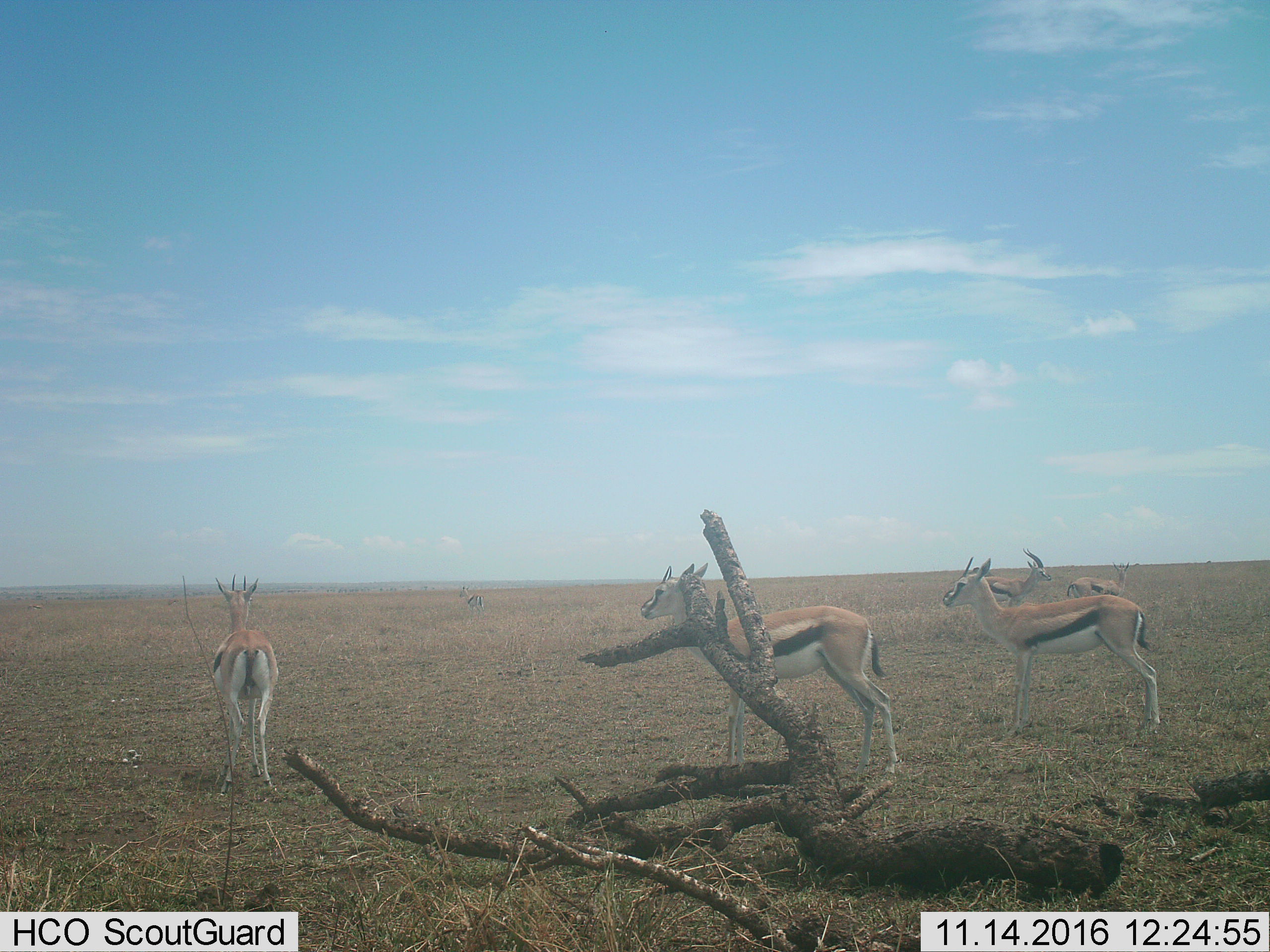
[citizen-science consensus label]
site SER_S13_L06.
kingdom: Animalia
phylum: Chordata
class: Mammalia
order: Artiodactyla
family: Bovidae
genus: Eudorcas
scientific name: Eudorcas thomsonii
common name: thomson's gazelle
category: gazellethomsons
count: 6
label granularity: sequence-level